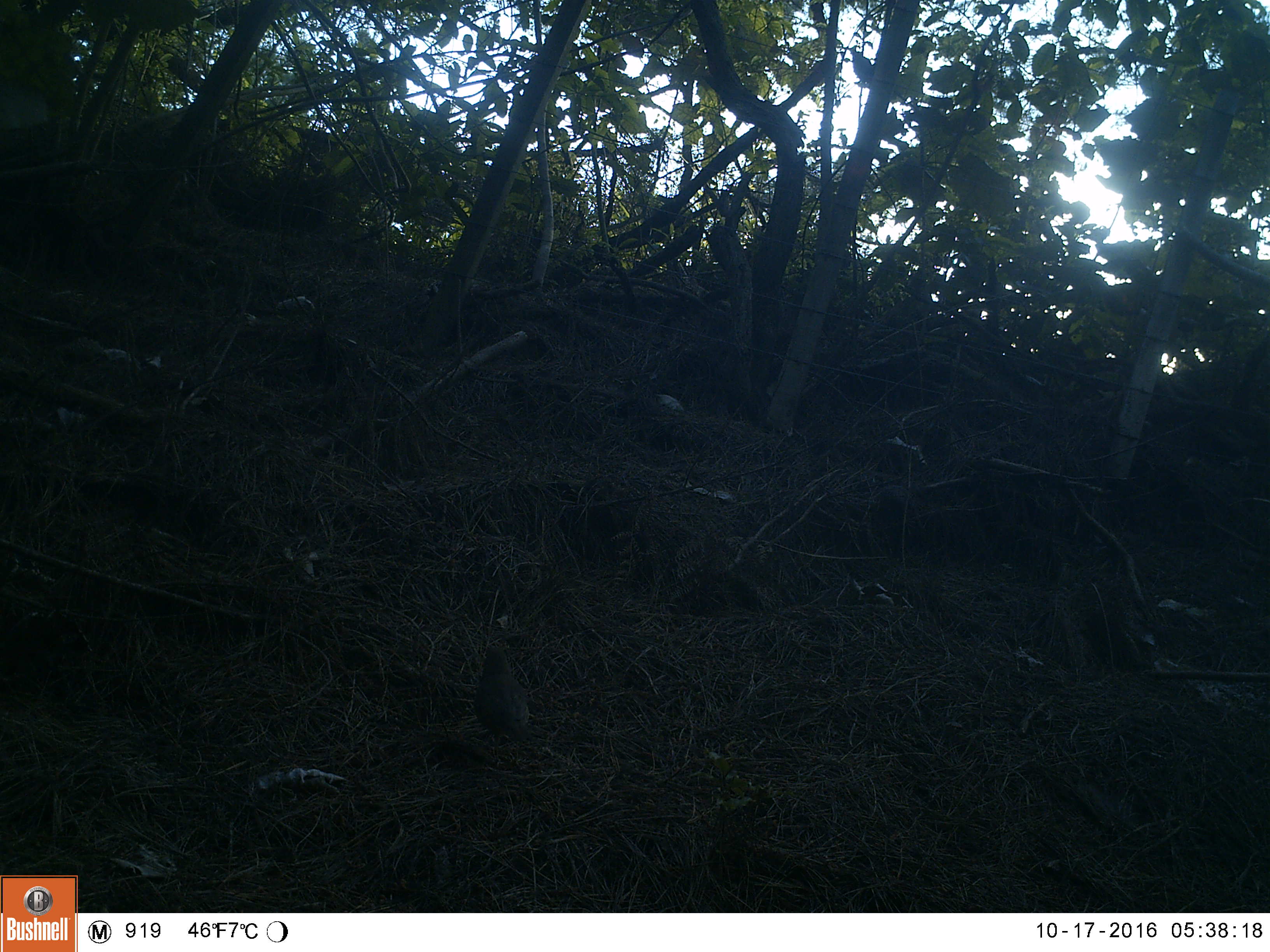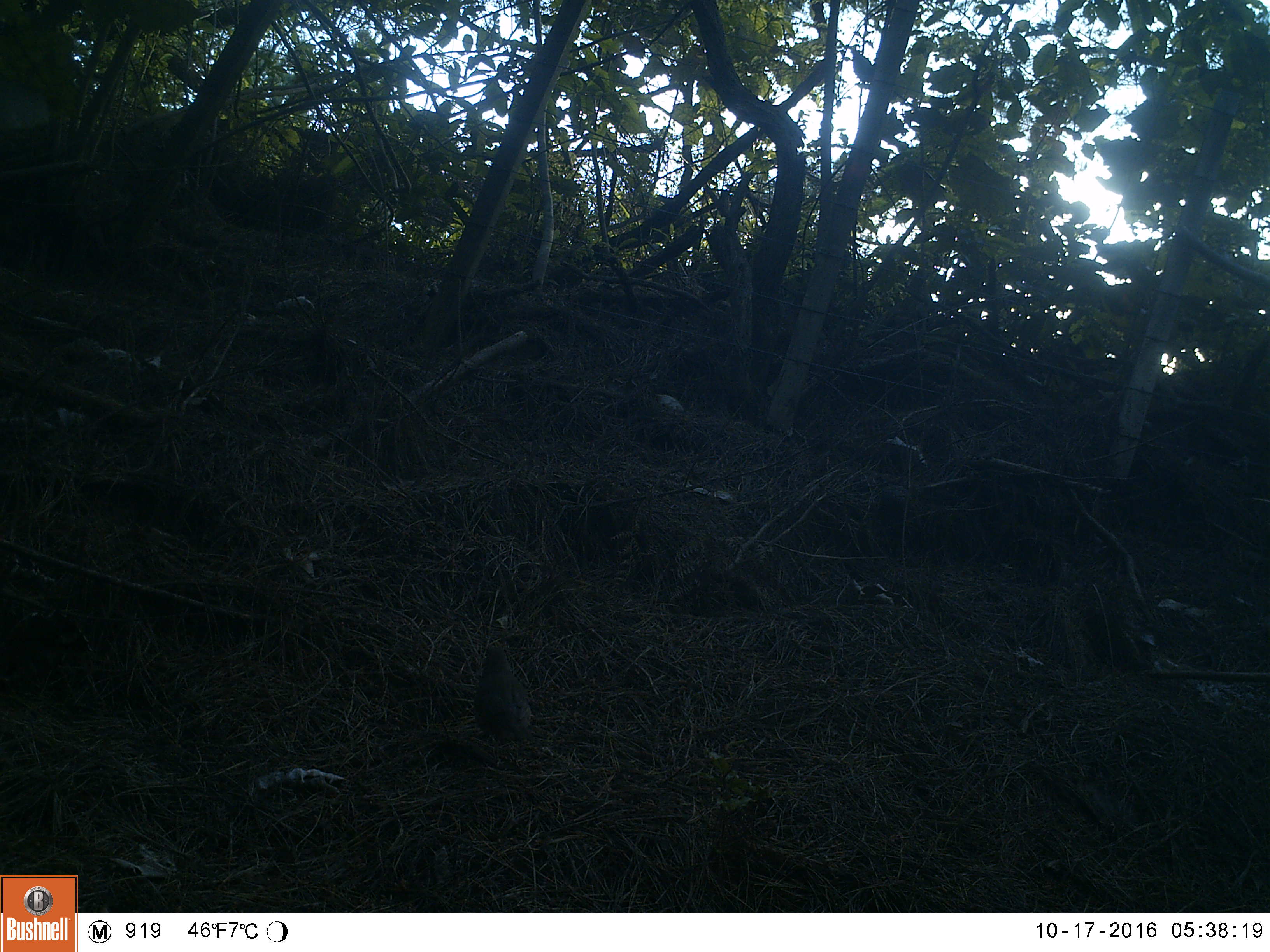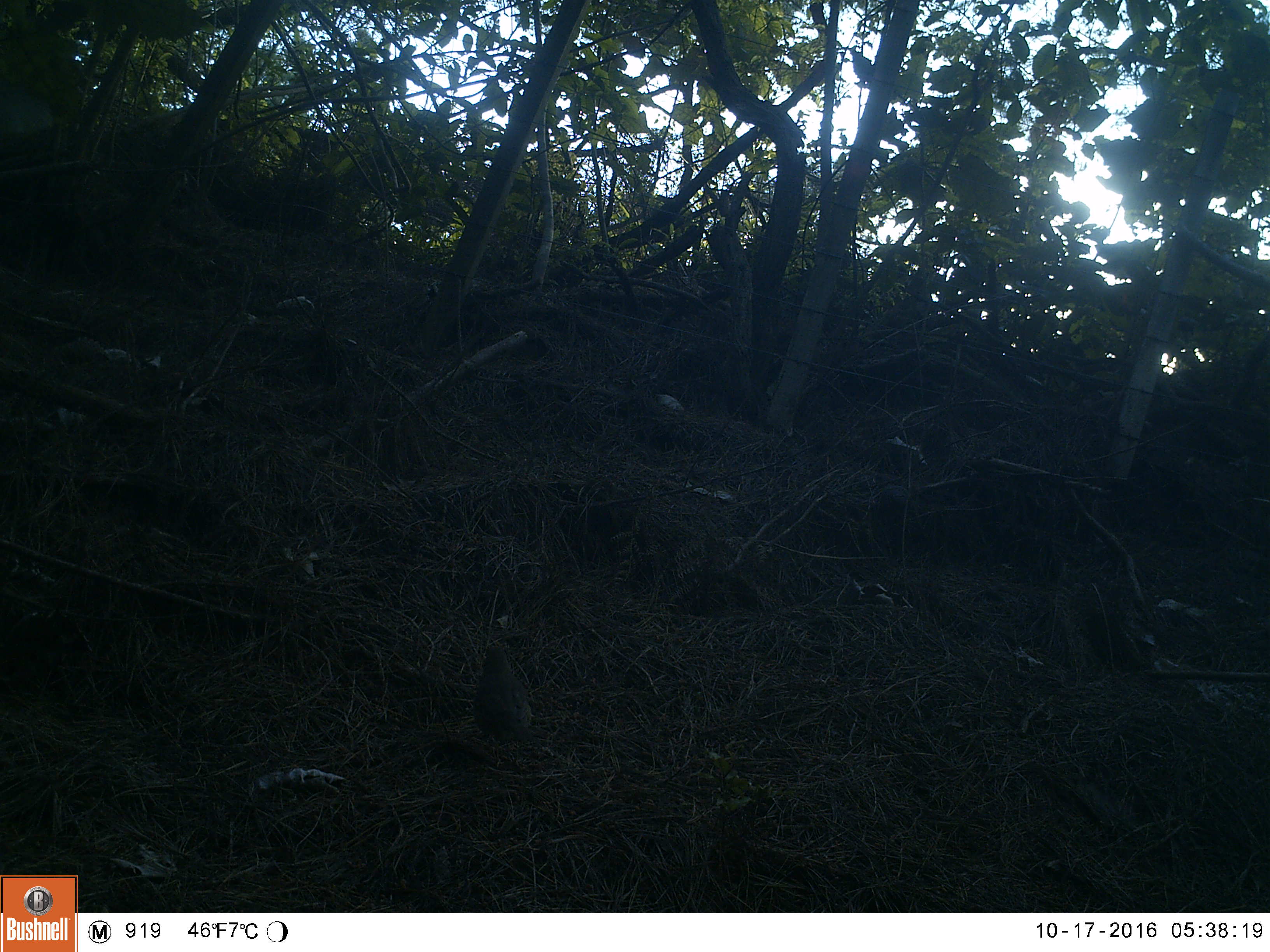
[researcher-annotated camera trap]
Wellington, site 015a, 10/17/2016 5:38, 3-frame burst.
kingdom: Animalia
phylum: Chordata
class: Aves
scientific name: Aves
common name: bird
Bird (Aves).